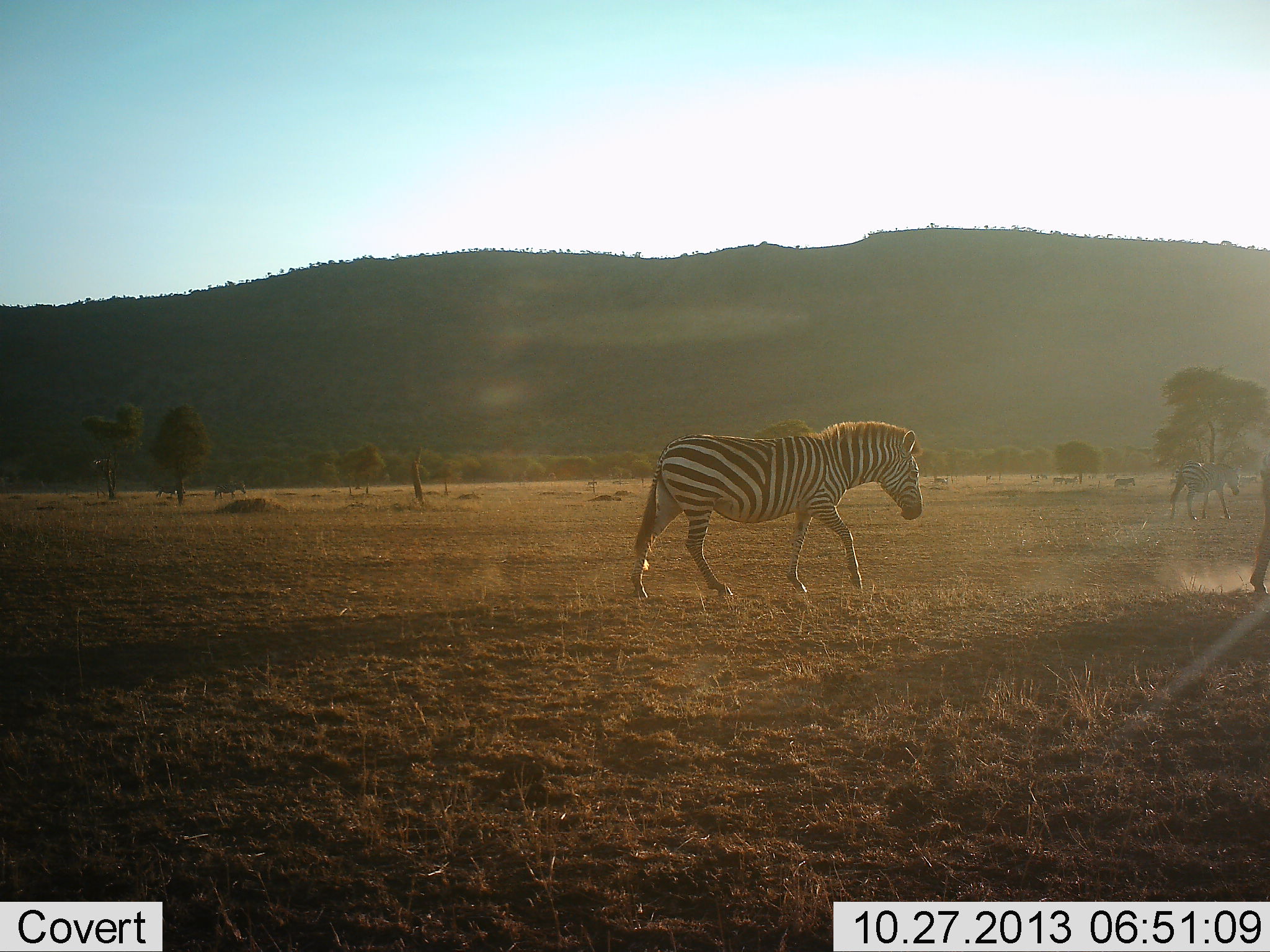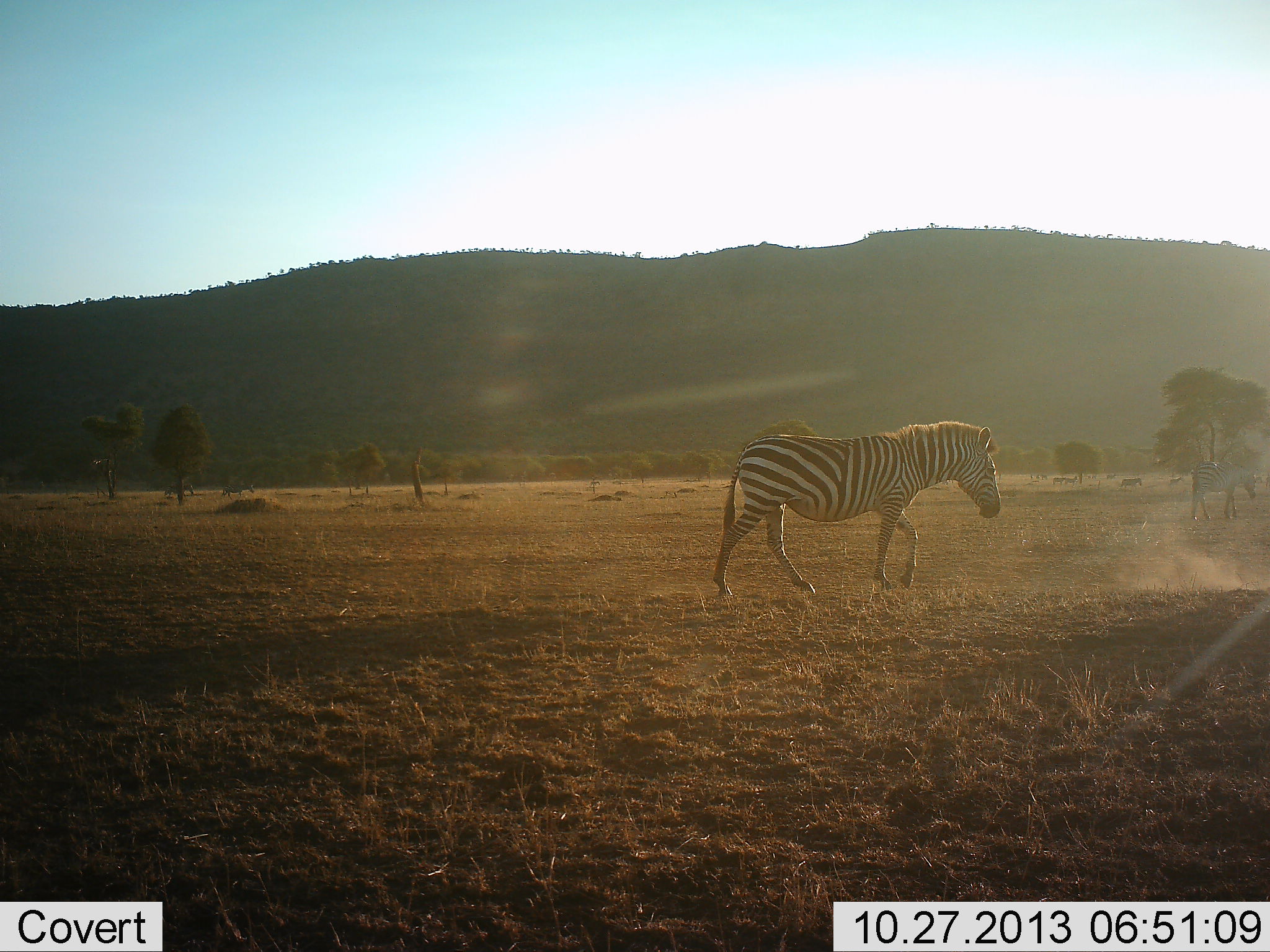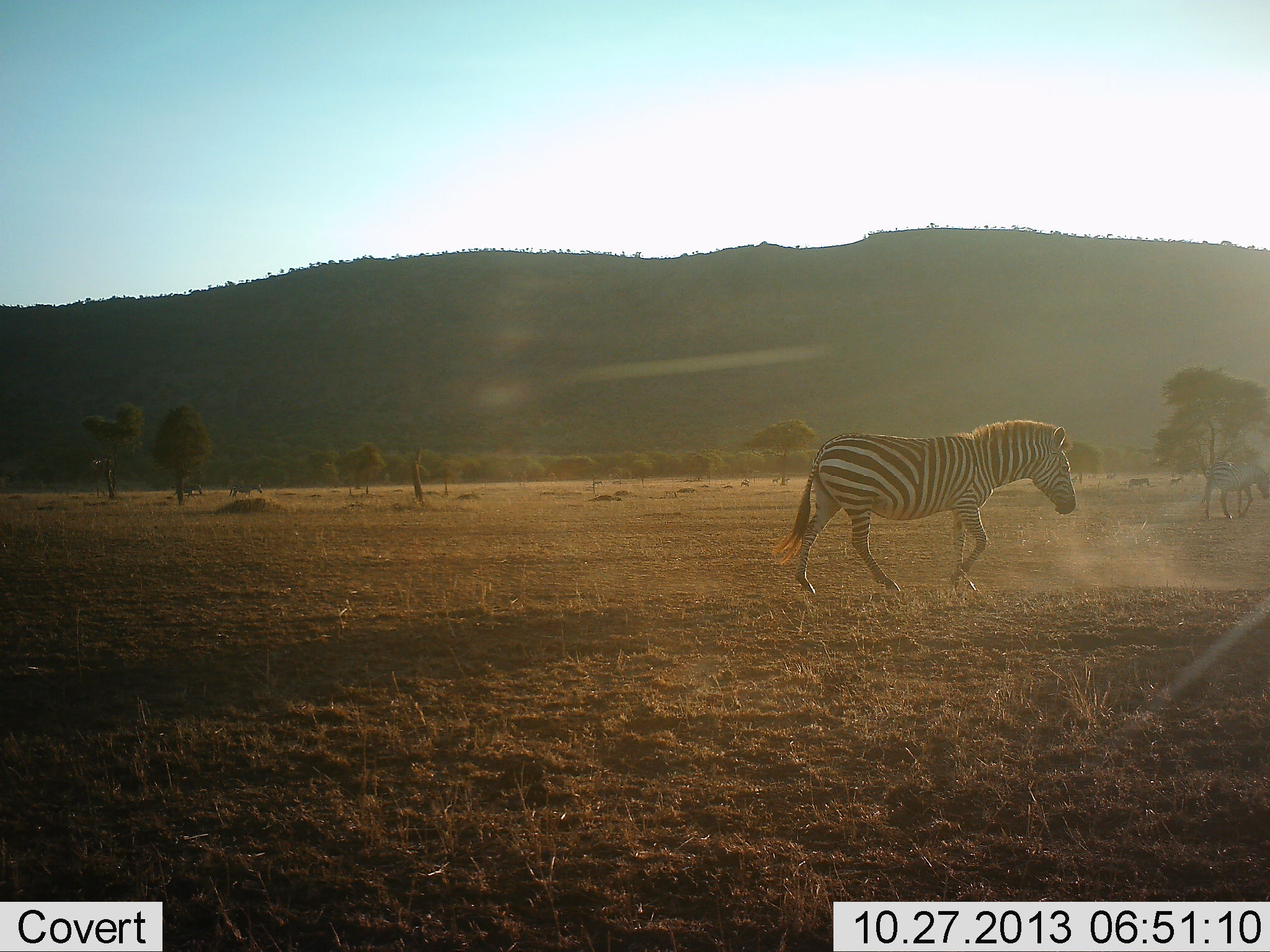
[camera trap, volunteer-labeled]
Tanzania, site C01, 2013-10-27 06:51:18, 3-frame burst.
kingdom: Animalia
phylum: Chordata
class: Mammalia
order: Perissodactyla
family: Equidae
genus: Equus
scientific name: Equus quagga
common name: plains zebra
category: zebra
Zebra (plains zebra) (Equus quagga), count 3. Behavior (volunteer vote fractions): standing 0%, resting 0%, moving 100%, interacting 0%. Young present (vote fraction): 0%. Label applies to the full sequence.